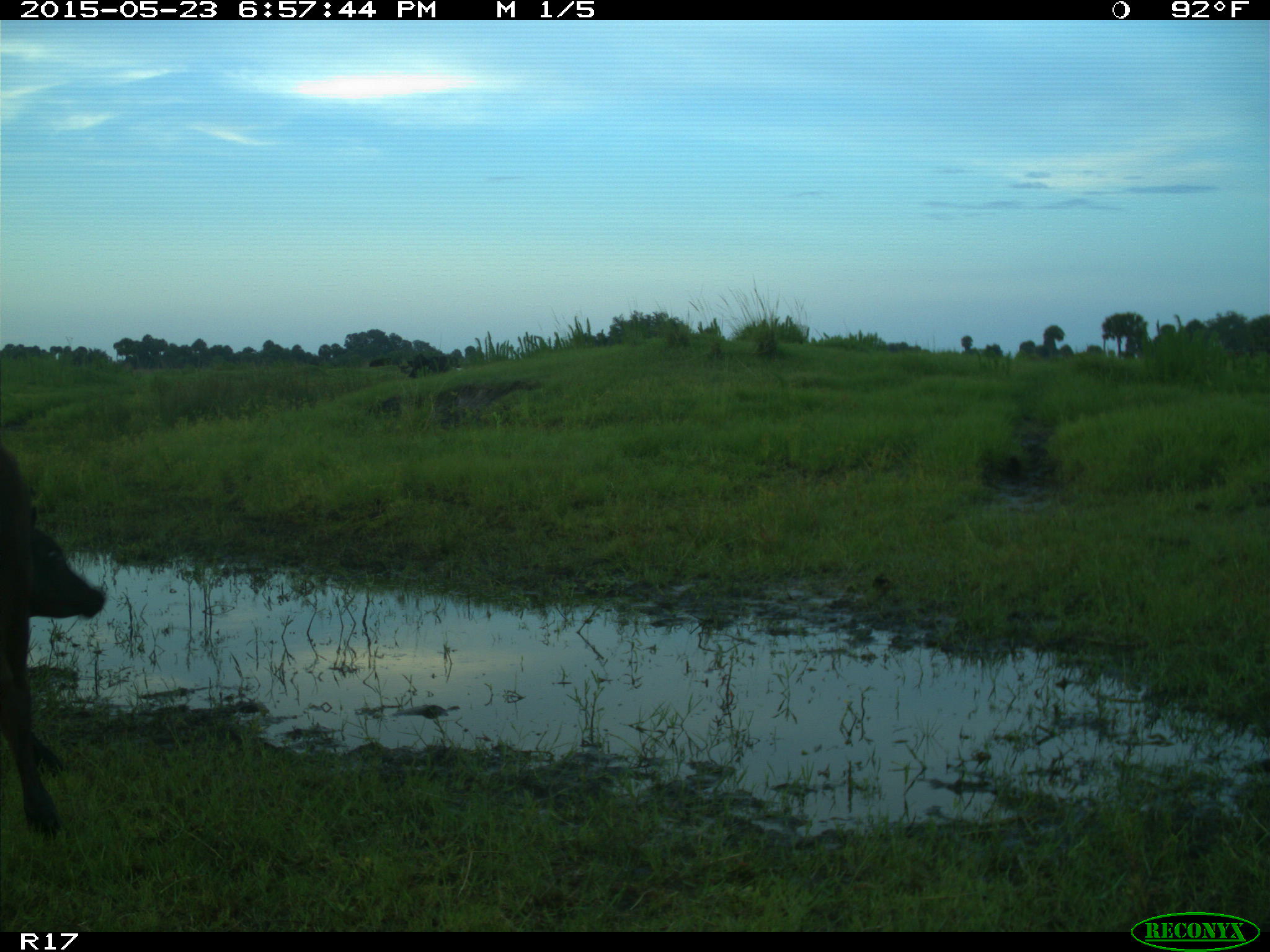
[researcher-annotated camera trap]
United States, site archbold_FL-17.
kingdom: Animalia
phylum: Chordata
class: Mammalia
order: Artiodactyla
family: Bovidae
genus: Bos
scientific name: Bos taurus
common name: domestic cow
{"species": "Bos taurus (domestic cow)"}